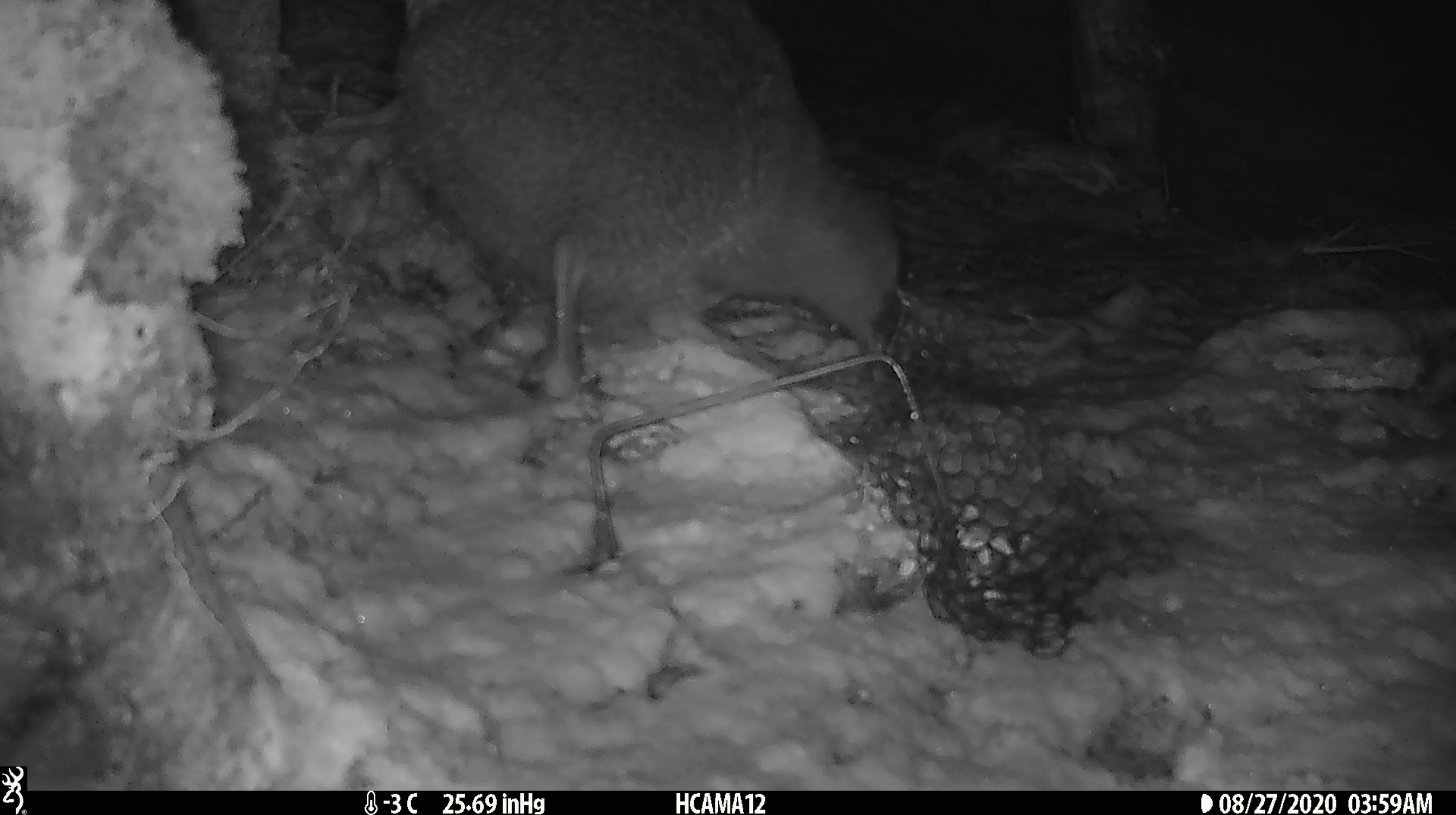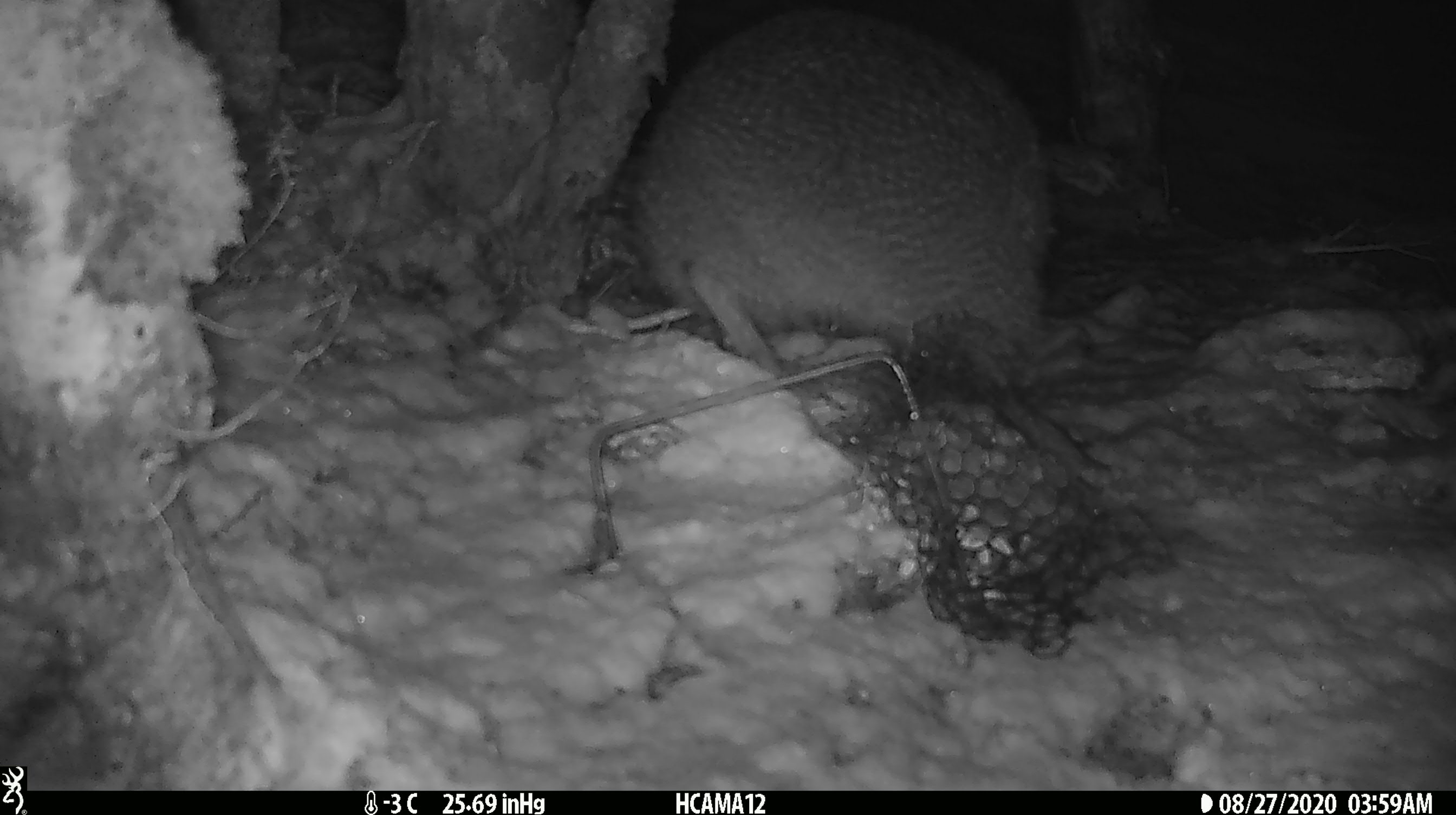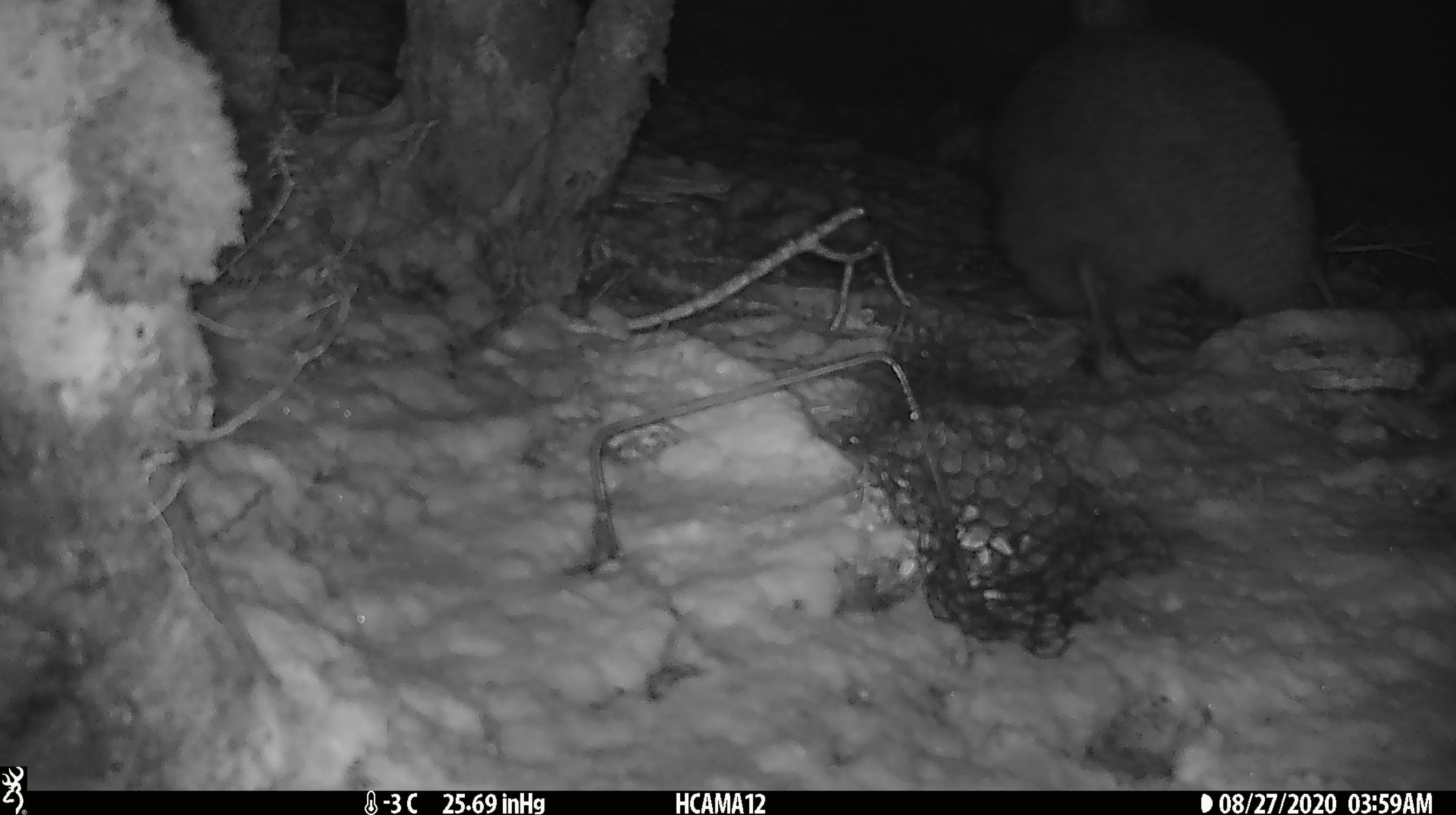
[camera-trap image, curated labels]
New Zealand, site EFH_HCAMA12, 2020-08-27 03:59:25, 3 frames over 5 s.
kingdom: Animalia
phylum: Chordata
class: Aves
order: Apterygiformes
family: Apterygidae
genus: Apteryx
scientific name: Apteryx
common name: kiwi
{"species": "kiwi (Apteryx)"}